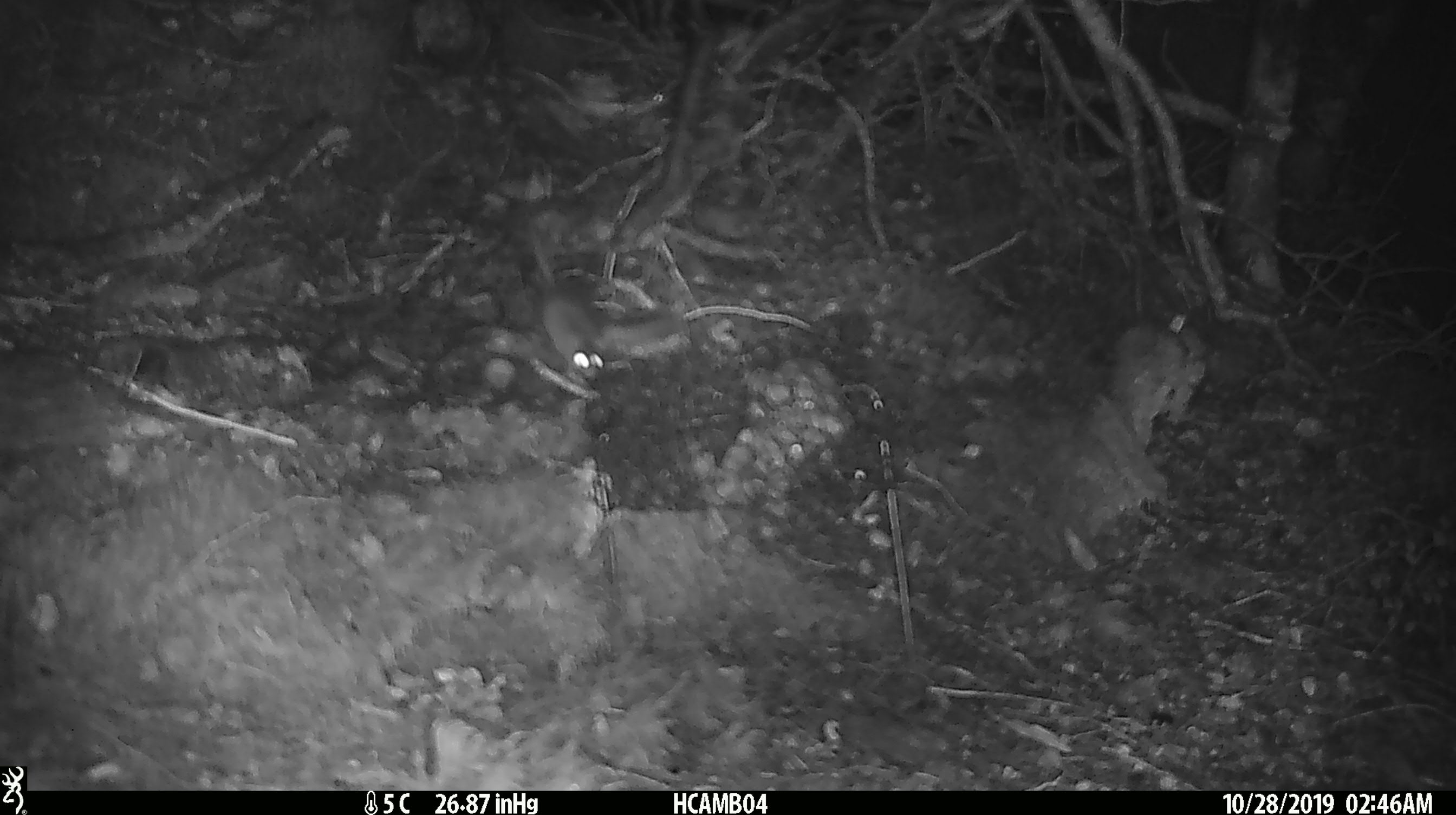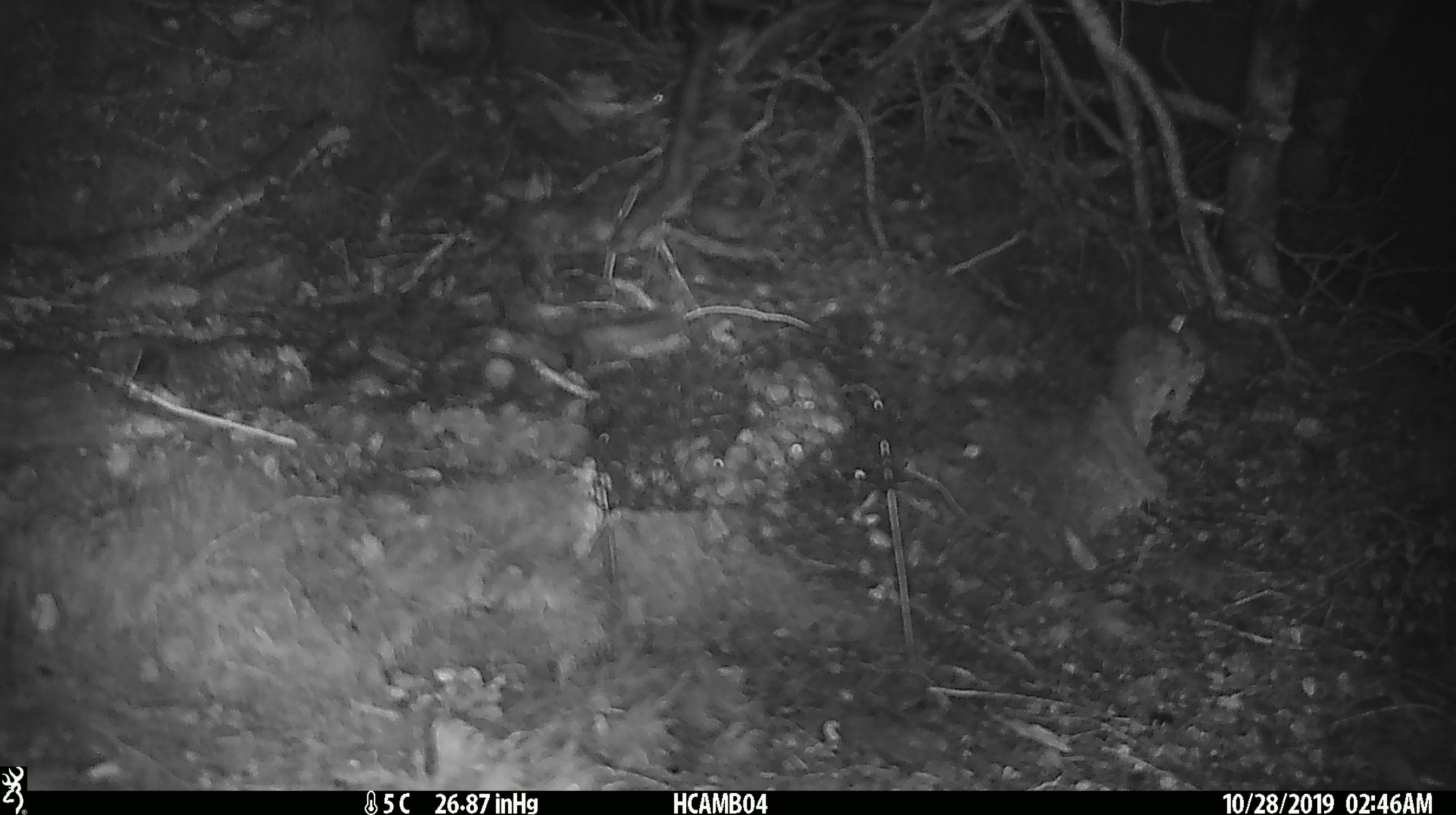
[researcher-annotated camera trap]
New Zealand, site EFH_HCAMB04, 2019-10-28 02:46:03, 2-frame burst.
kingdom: Animalia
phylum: Chordata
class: Mammalia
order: Rodentia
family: Muridae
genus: Mus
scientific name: Mus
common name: mouse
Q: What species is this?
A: Mouse (Mus).